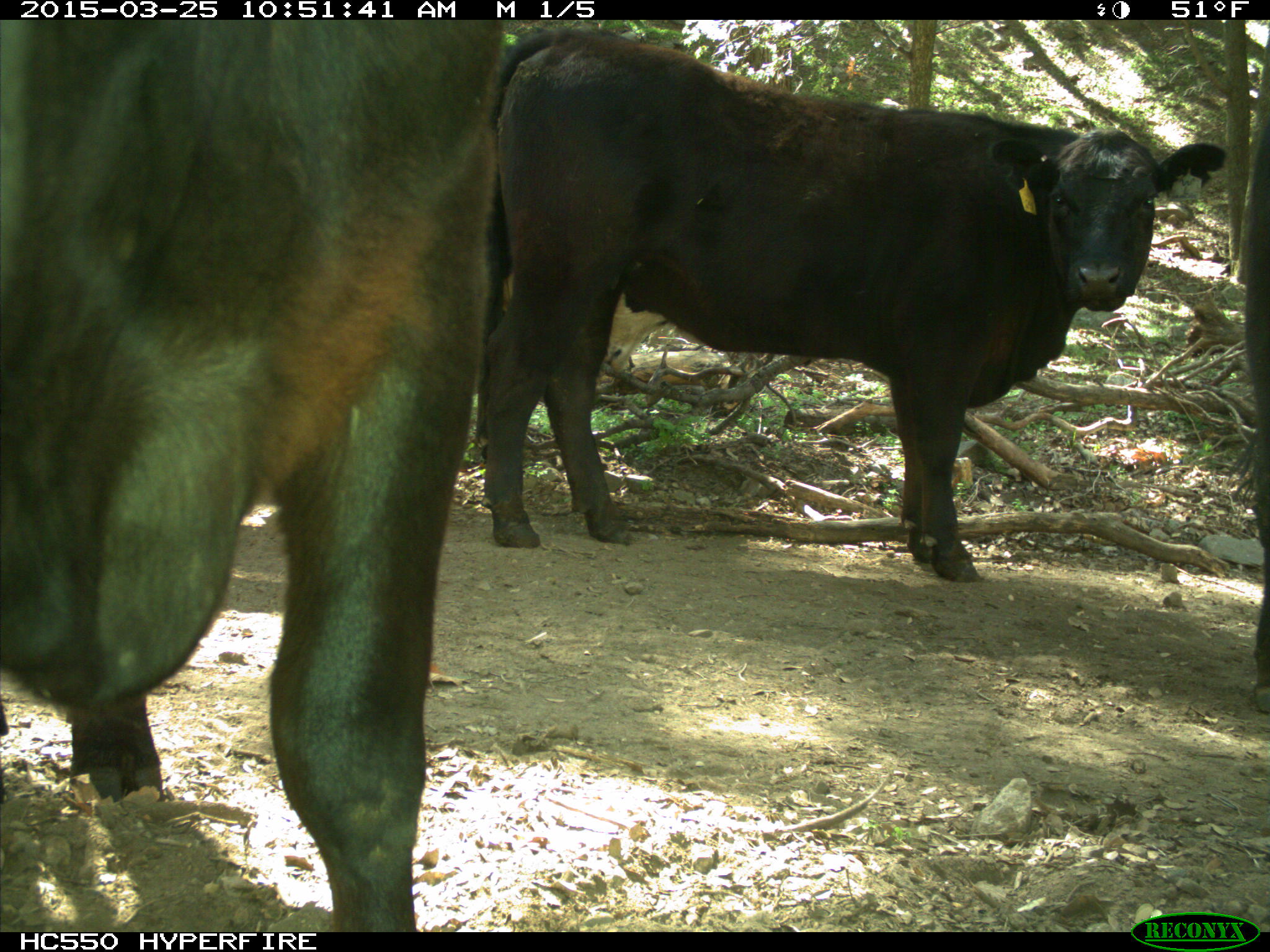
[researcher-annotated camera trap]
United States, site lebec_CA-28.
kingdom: Animalia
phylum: Chordata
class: Mammalia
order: Artiodactyla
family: Bovidae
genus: Bos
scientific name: Bos taurus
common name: domestic cow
Bos taurus (domestic cow).